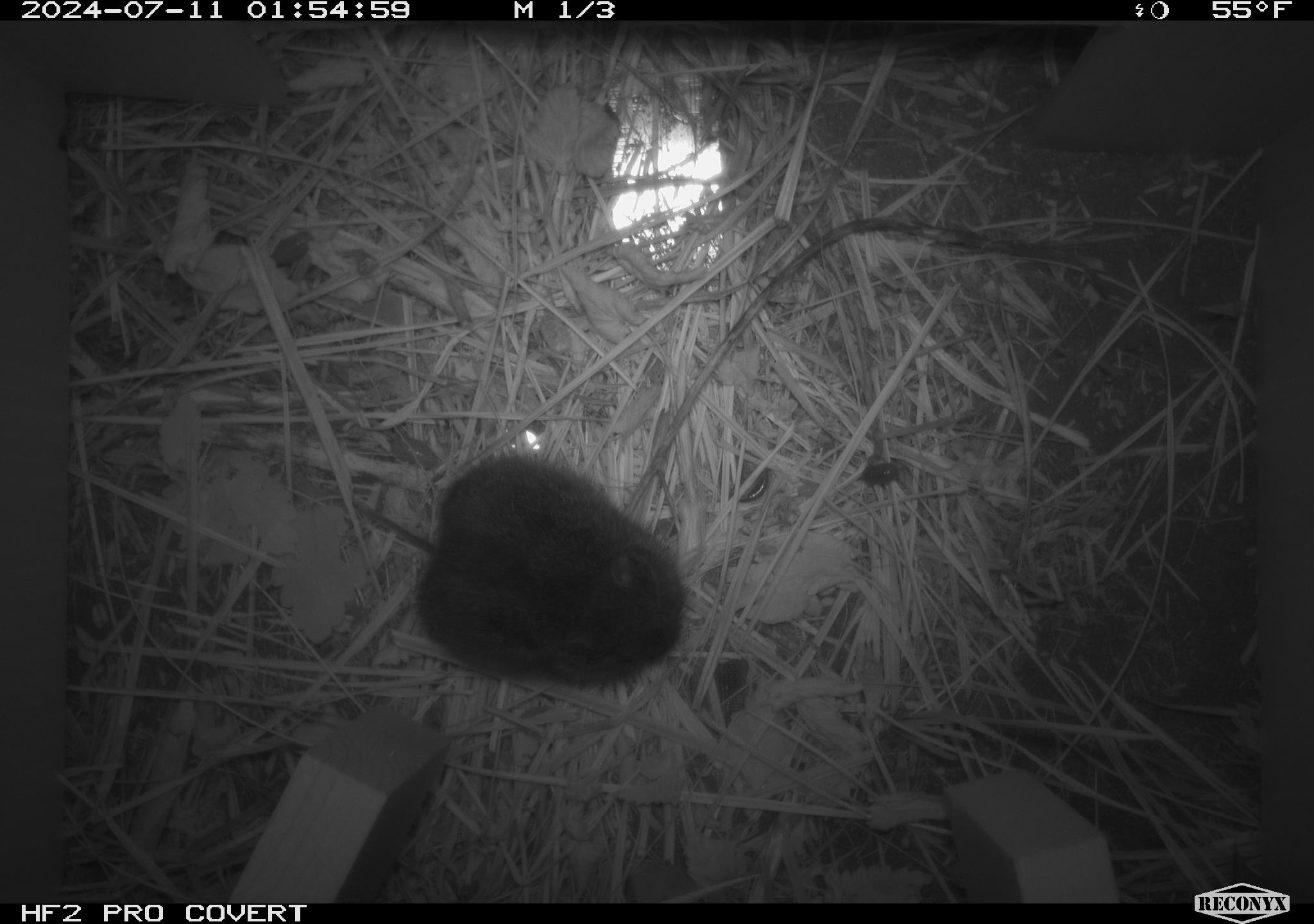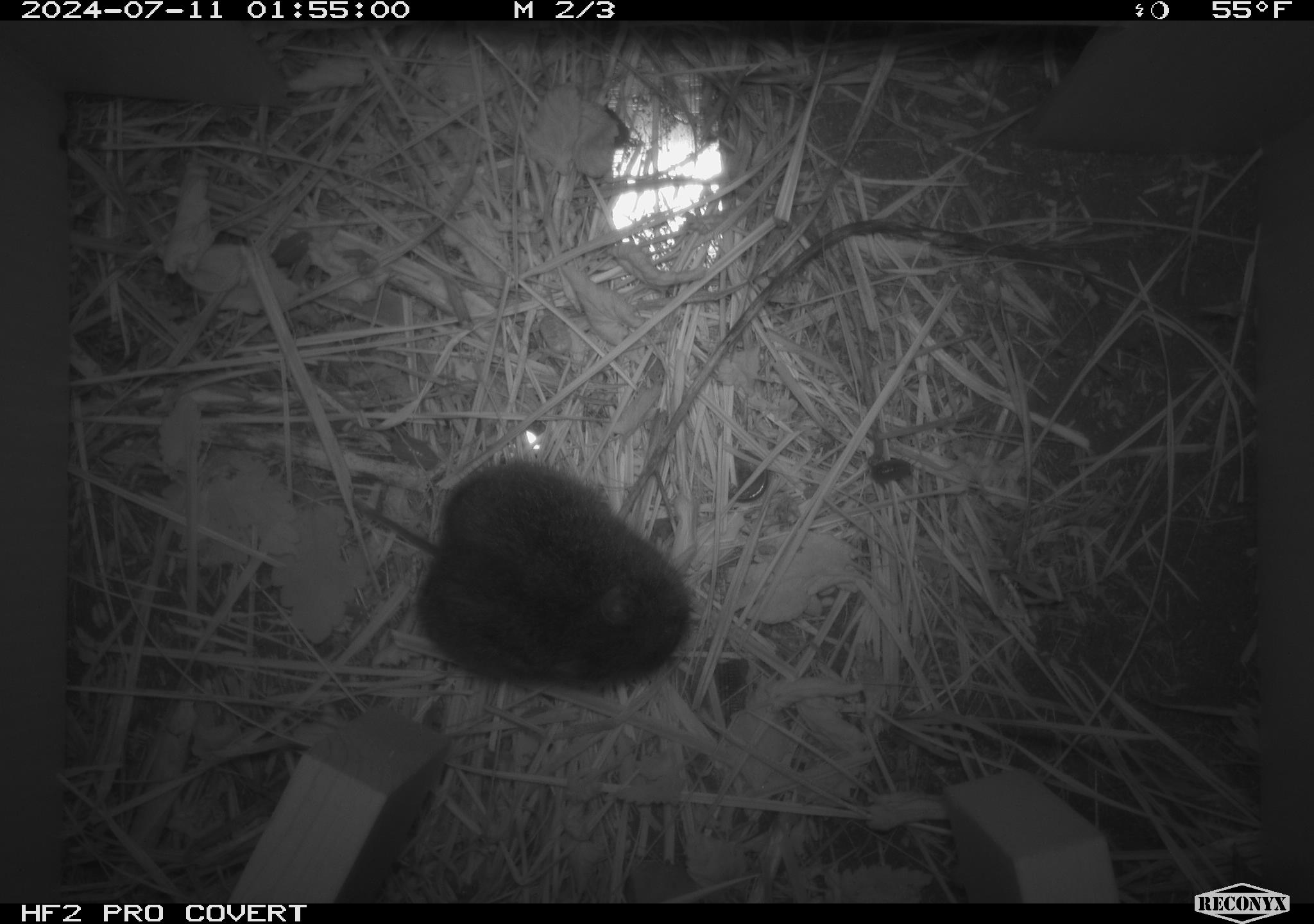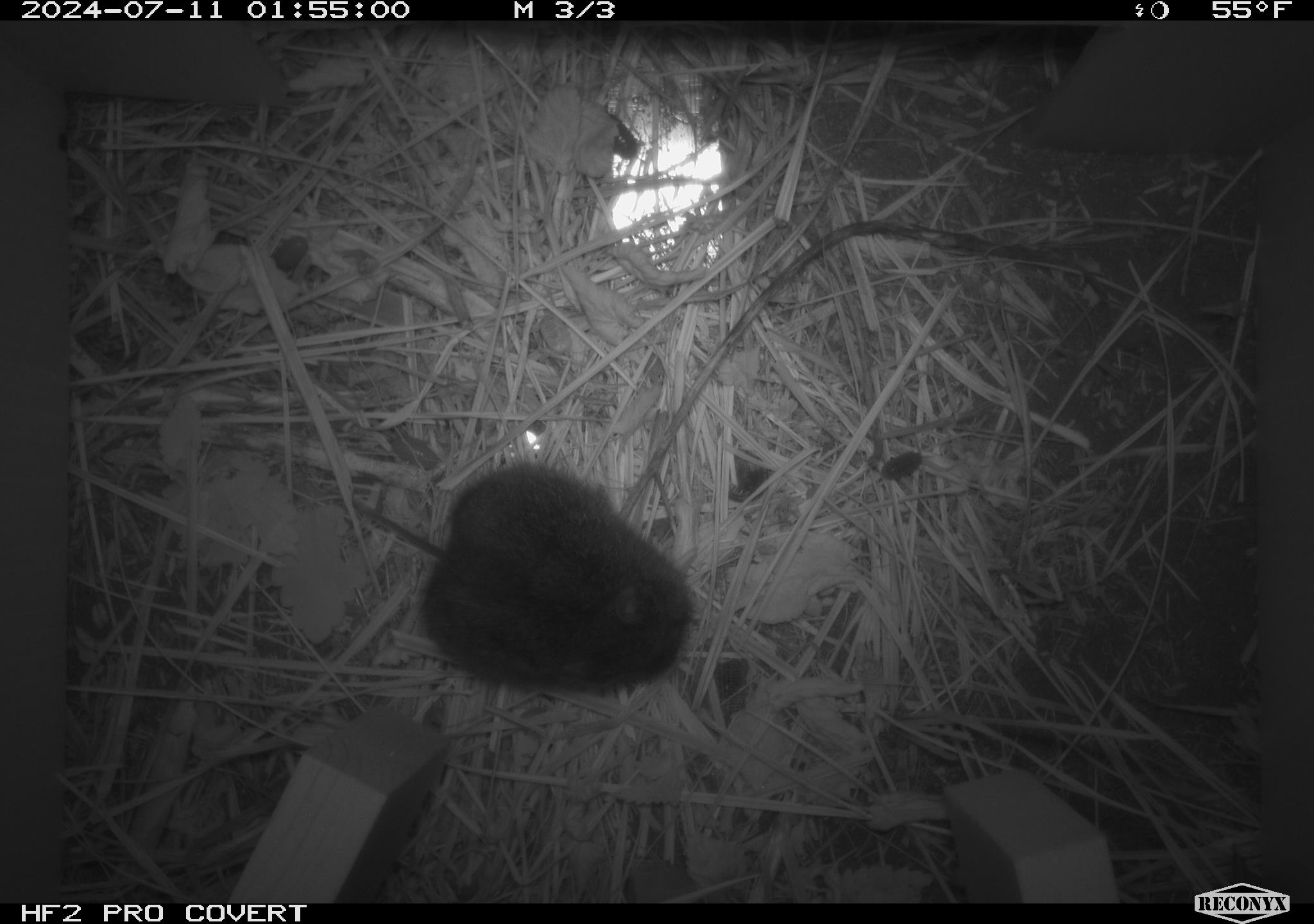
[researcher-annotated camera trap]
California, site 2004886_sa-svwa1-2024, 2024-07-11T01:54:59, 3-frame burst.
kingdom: Animalia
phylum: Chordata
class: Mammalia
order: Rodentia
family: Cricetidae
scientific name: Arvicolinae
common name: voles, lemmings, and muskrats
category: arvicolinae subfamily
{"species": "arvicolinae subfamily (voles, lemmings, and muskrats) (Arvicolinae)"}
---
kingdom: Animalia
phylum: Arthropoda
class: Malacostraca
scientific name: Malacostraca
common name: amphipods, crabs, isopods, krill, lobsters and shrimps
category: malacostracan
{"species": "malacostracan (amphipods, crabs, isopods, krill, lobsters and shrimps) (Malacostraca)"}